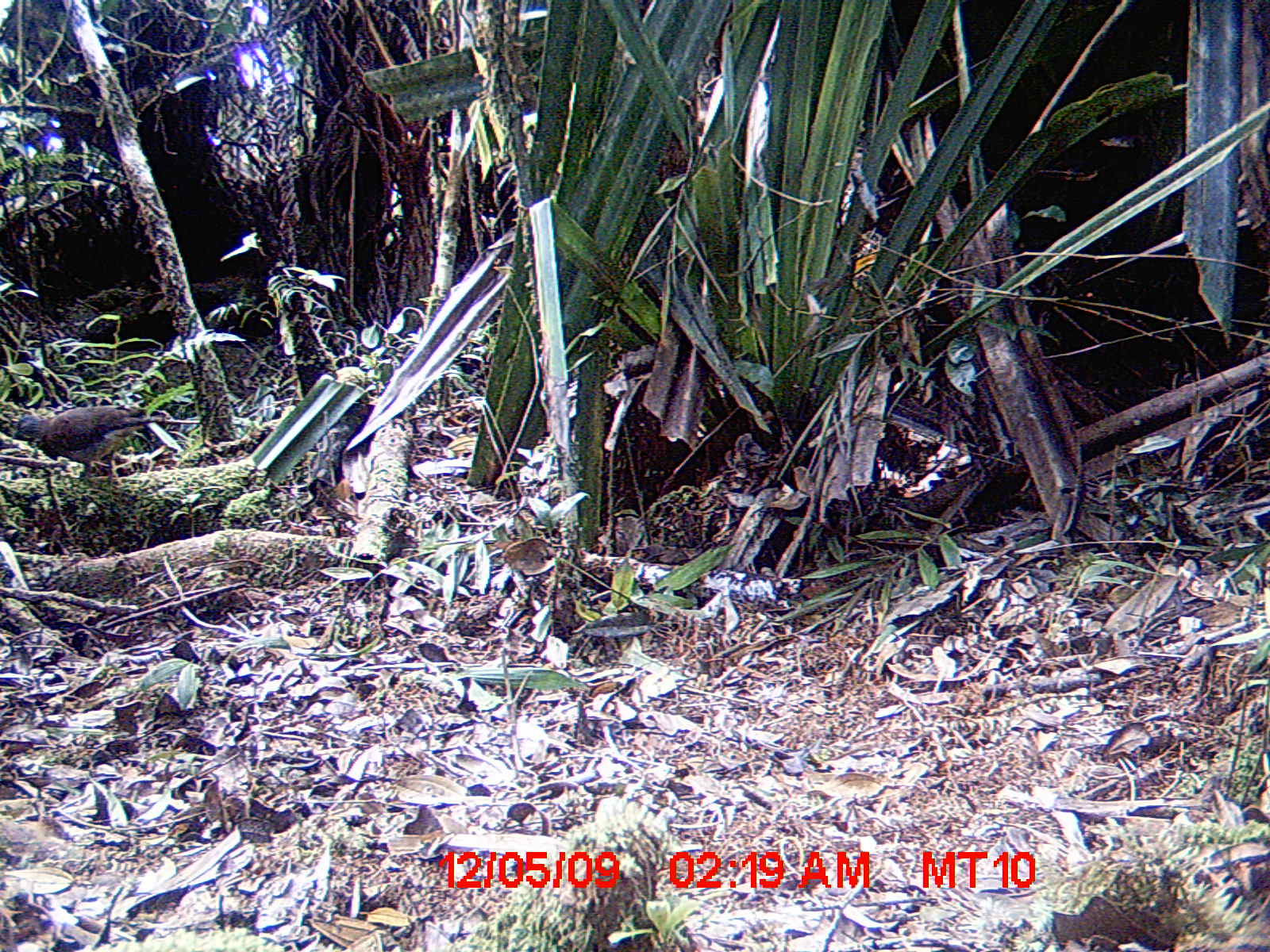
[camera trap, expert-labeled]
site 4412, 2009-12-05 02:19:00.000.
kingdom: Animalia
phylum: Chordata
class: Aves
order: Columbiformes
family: Columbidae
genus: Streptopelia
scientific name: Streptopelia picturata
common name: malagasy turtle dove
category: nesoenas picturata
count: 1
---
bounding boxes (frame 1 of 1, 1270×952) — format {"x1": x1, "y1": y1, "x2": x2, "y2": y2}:
nesoenas picturata: {"x1": 12, "y1": 407, "x2": 198, "y2": 491}